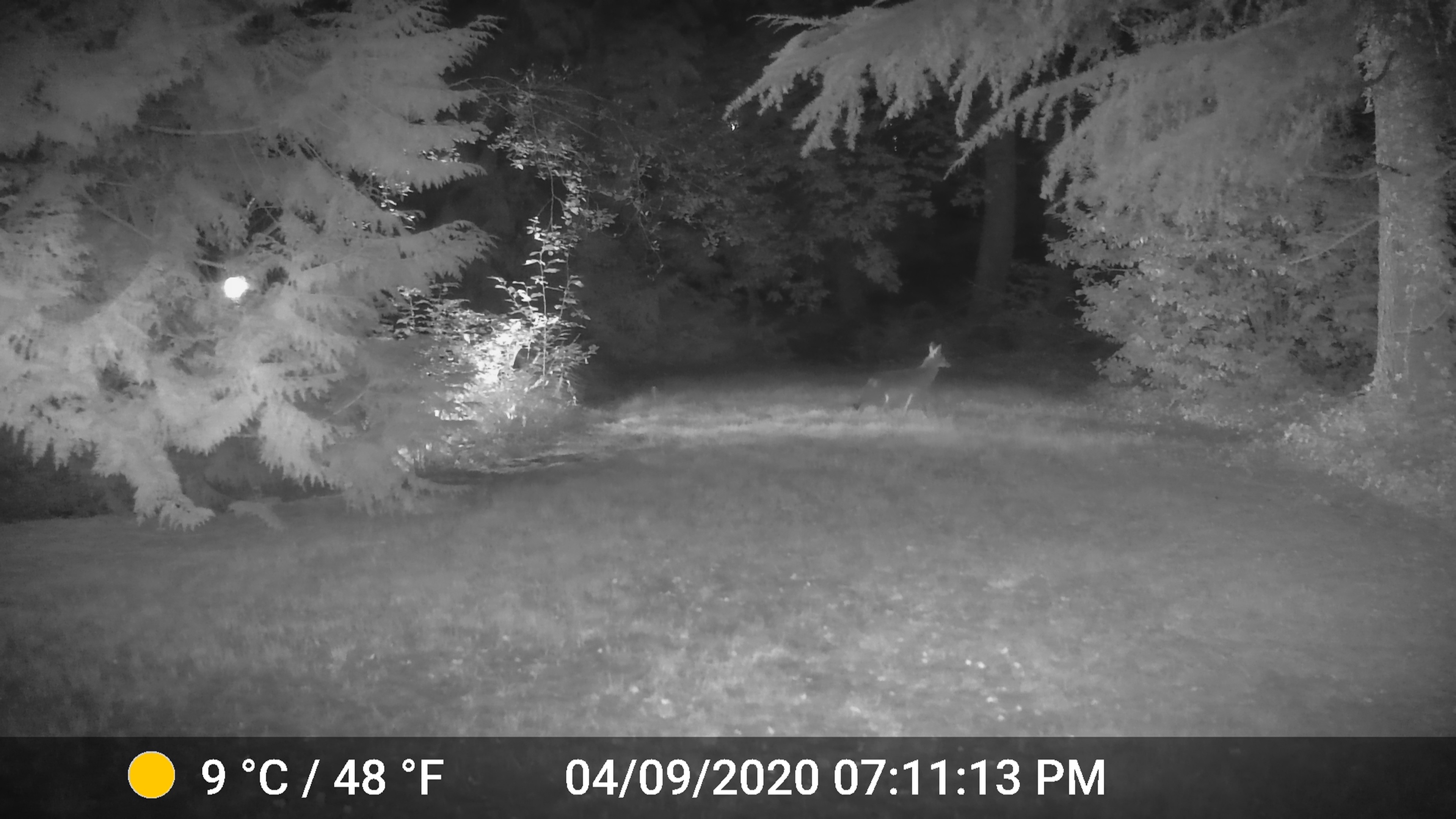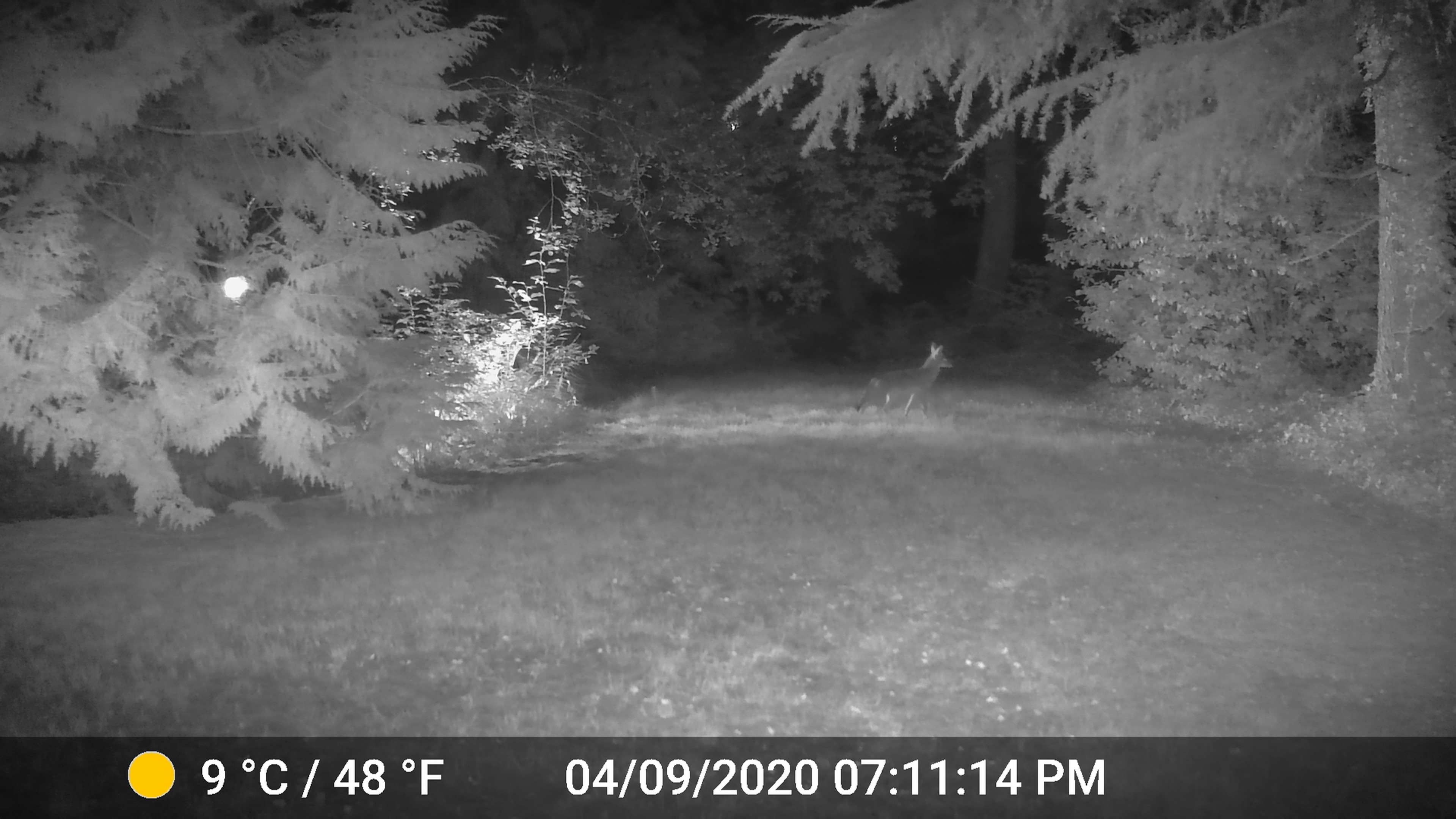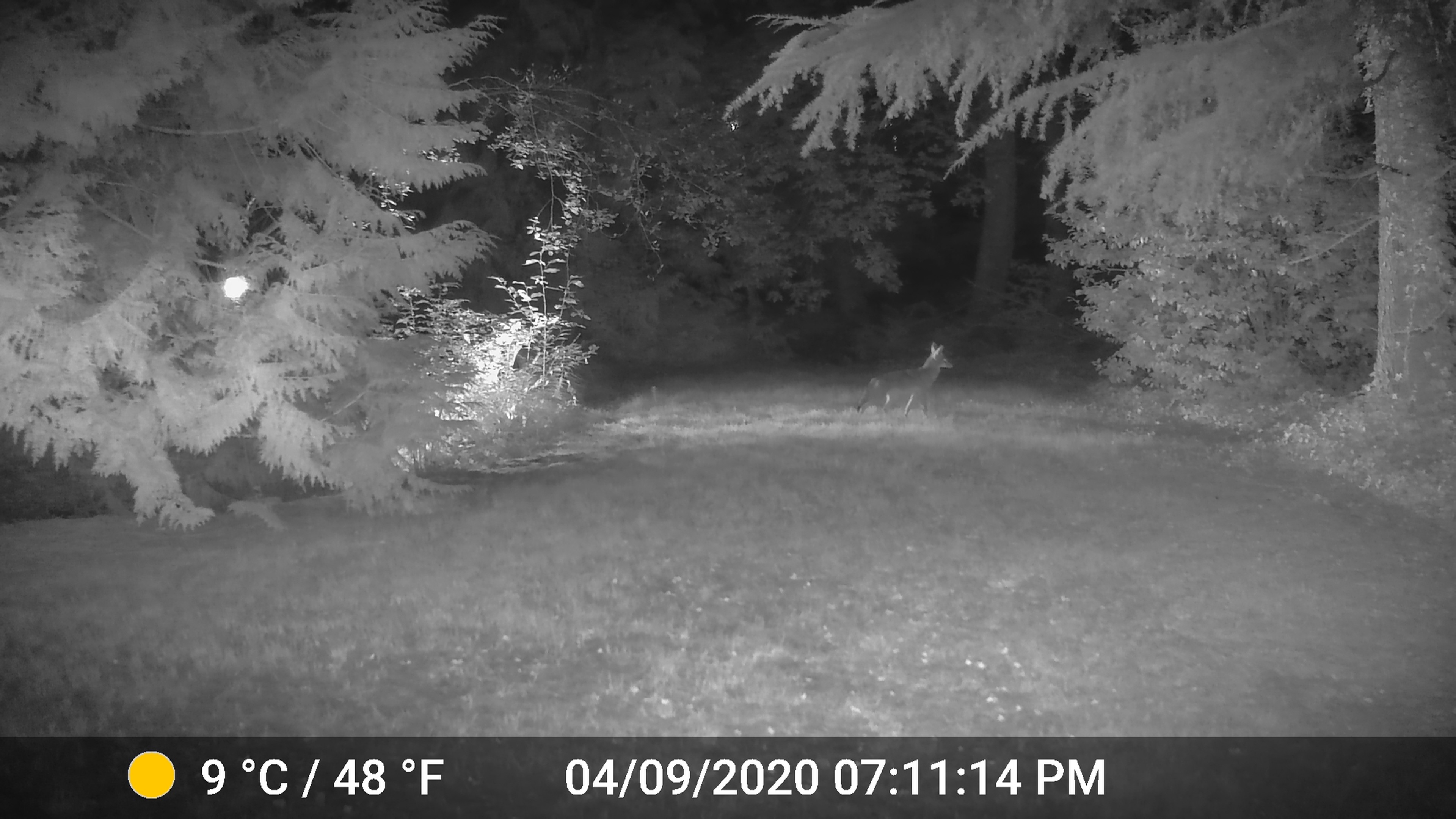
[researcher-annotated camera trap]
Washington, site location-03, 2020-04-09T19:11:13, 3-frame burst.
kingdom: Animalia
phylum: Chordata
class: Mammalia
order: Carnivora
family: Canidae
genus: Canis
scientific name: Canis latrans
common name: coyote